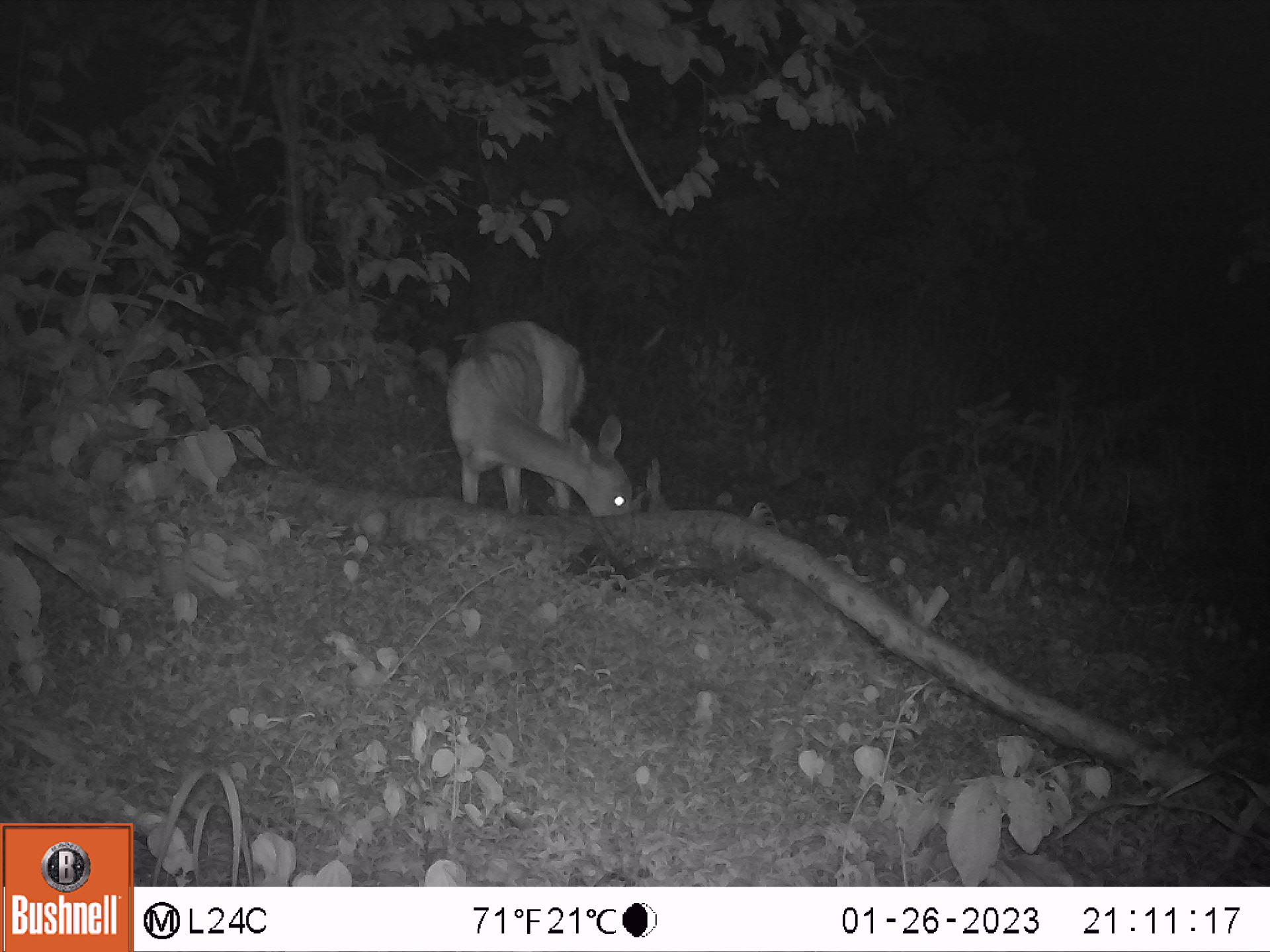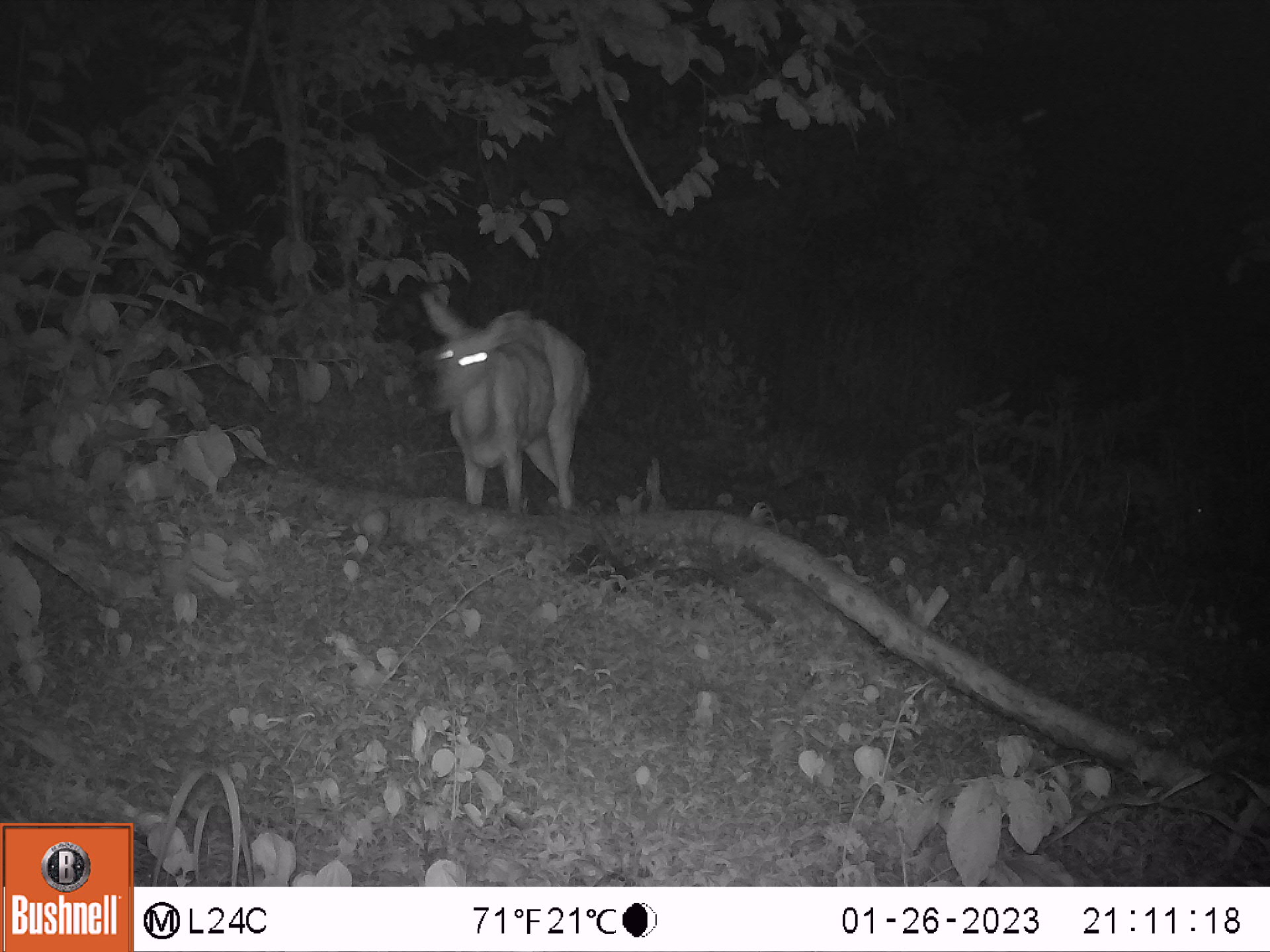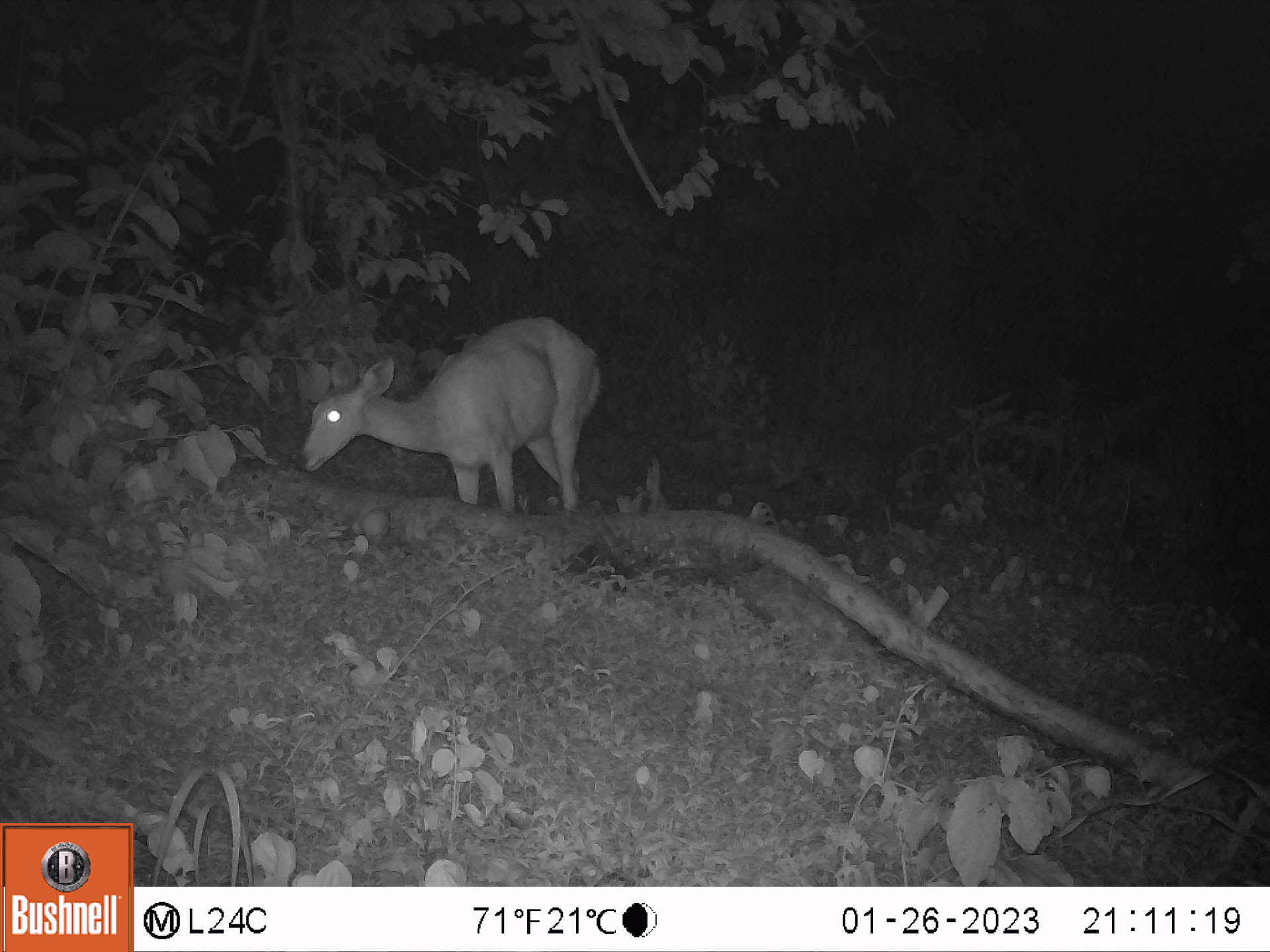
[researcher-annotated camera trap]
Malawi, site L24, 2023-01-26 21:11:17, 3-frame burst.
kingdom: Animalia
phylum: Chordata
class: Mammalia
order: Artiodactyla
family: Bovidae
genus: Tragelaphus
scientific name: Tragelaphus sylvaticus sylvaticus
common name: cape bushbuck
Cape bushbuck (Tragelaphus sylvaticus sylvaticus), count 1.